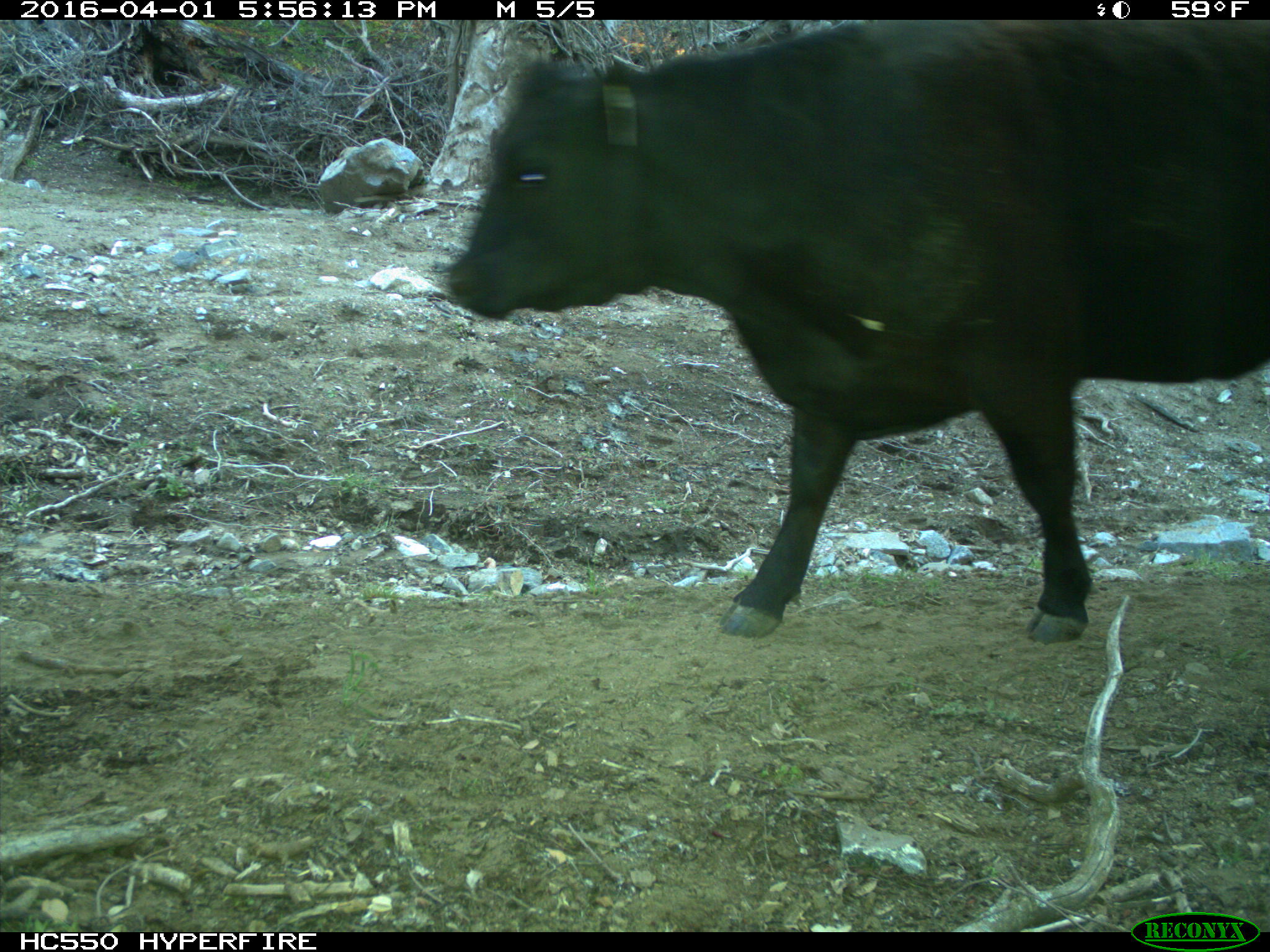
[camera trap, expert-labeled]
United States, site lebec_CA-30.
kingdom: Animalia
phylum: Chordata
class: Mammalia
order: Artiodactyla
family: Bovidae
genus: Bos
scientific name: Bos taurus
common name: domestic cow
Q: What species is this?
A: Bos taurus (domestic cow).